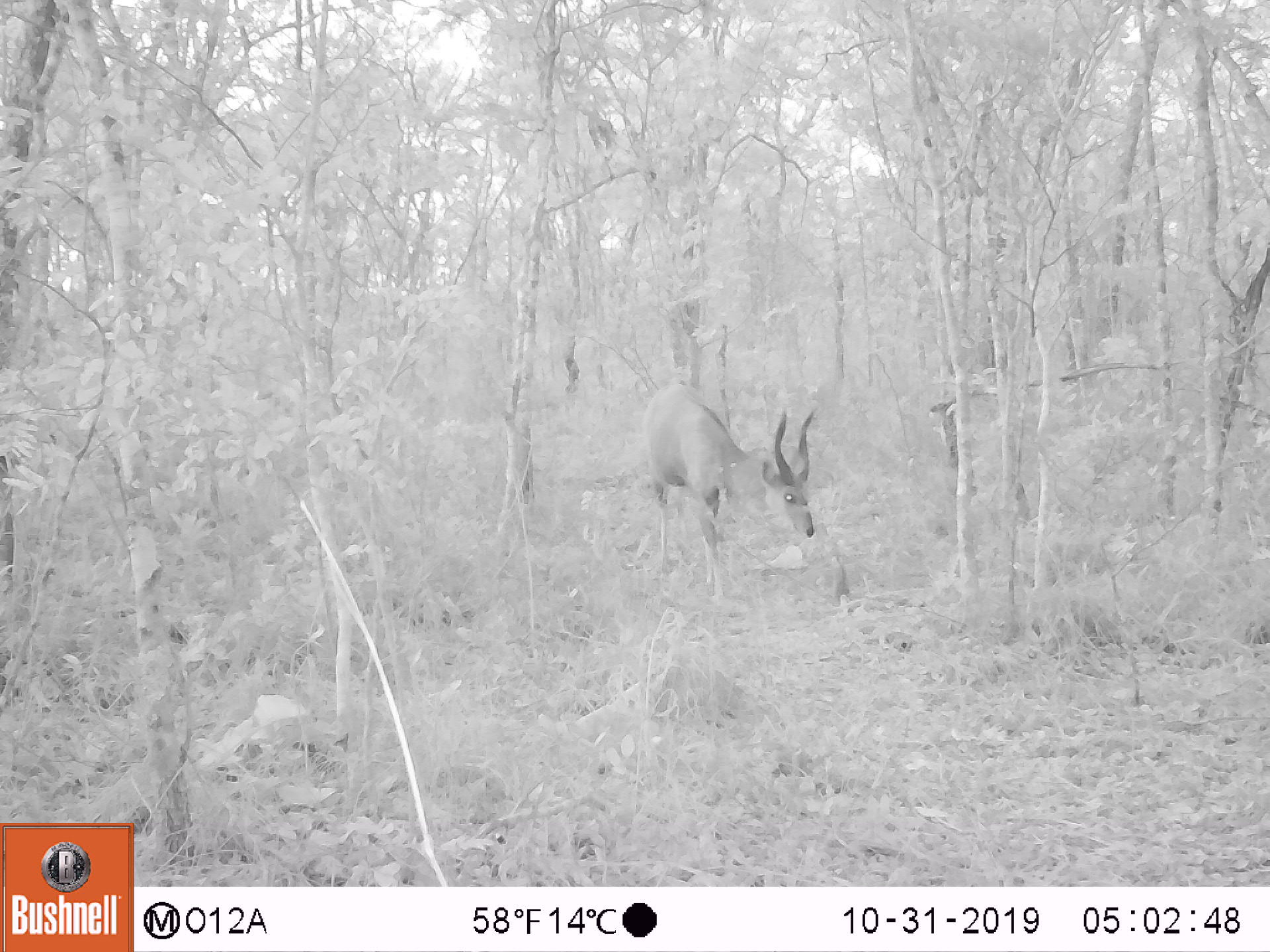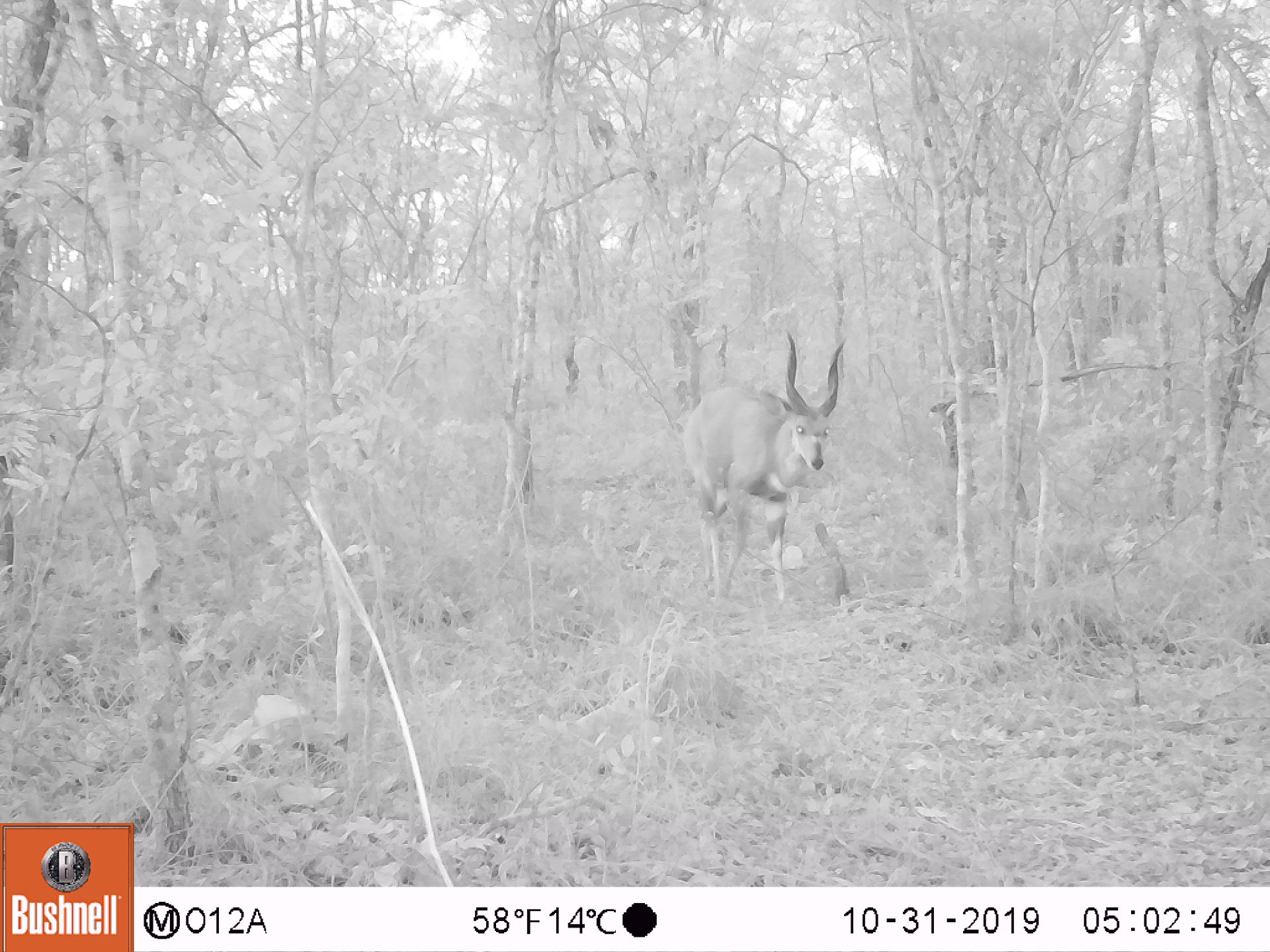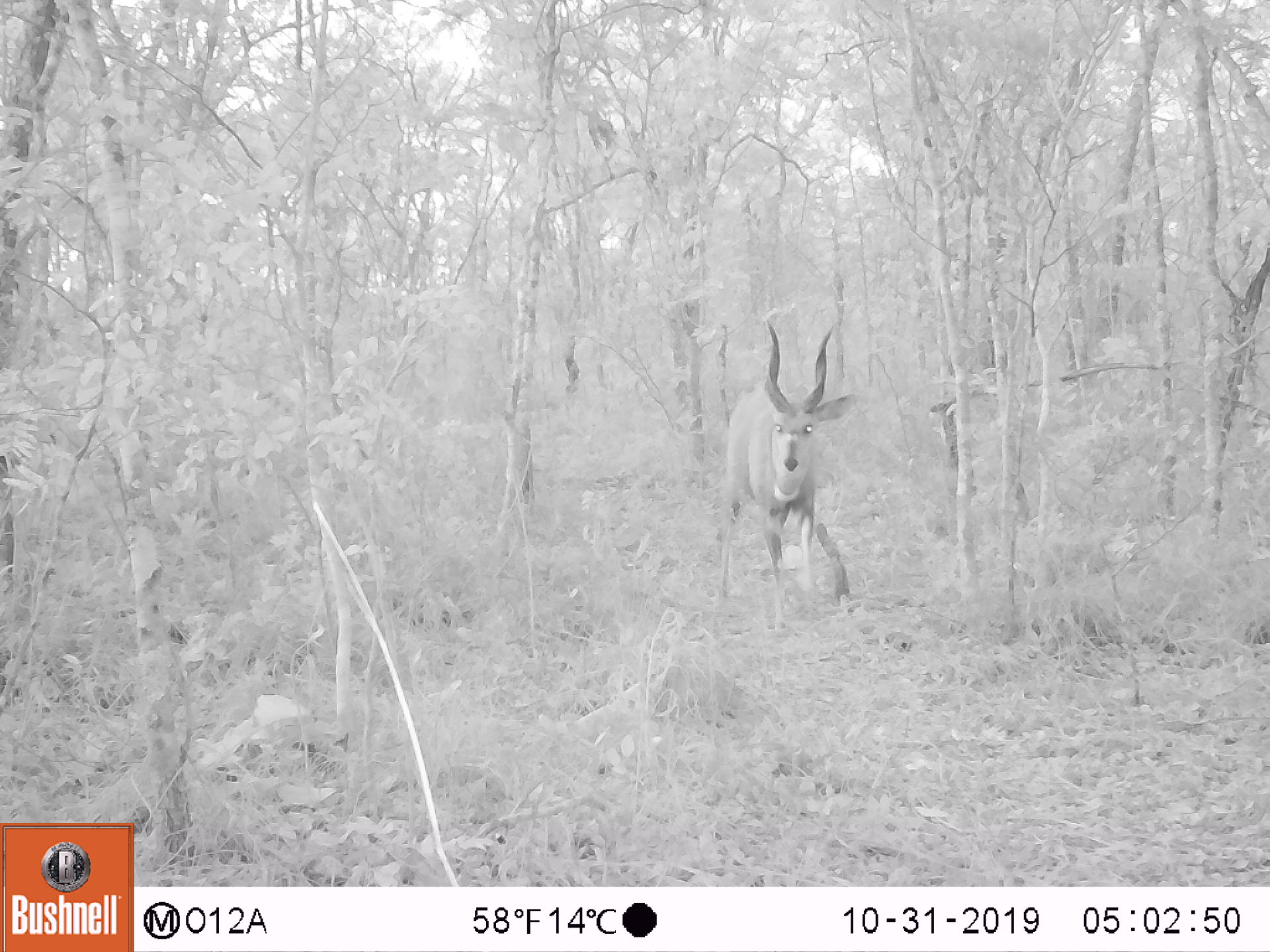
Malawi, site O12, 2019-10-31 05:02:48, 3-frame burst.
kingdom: Animalia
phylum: Chordata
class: Mammalia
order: Artiodactyla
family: Bovidae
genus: Tragelaphus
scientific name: Tragelaphus sylvaticus sylvaticus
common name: cape bushbuck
Cape bushbuck (Tragelaphus sylvaticus sylvaticus), count 1.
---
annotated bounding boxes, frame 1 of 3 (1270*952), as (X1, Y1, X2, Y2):
cape bushbuck: (635, 374, 826, 600)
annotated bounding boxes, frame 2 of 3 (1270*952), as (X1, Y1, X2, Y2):
cape bushbuck: (674, 329, 855, 608)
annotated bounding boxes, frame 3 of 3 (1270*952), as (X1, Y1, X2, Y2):
cape bushbuck: (716, 318, 862, 625)